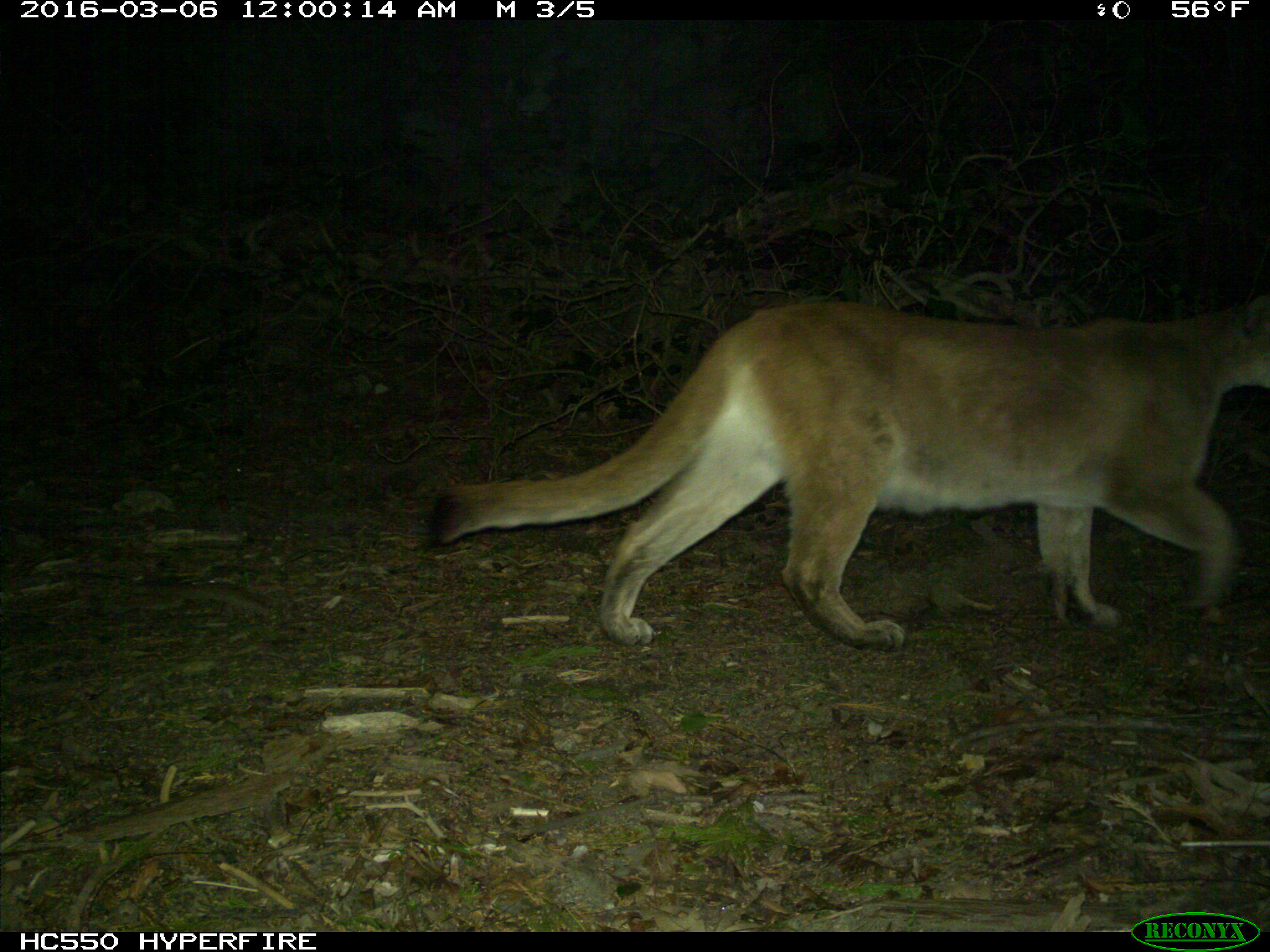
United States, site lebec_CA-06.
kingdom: Animalia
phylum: Chordata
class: Mammalia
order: Carnivora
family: Felidae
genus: Puma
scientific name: Puma concolor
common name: mountain lion